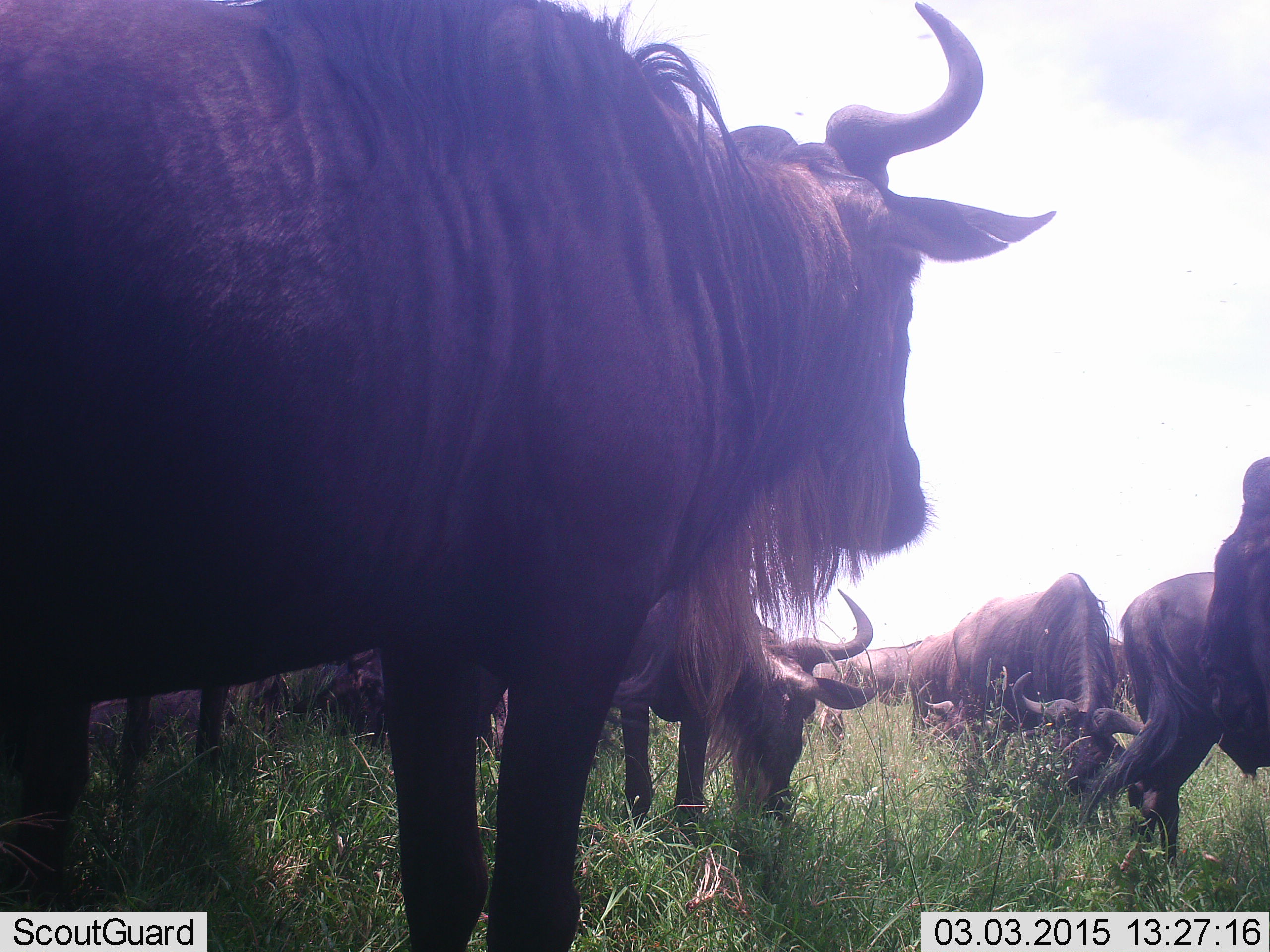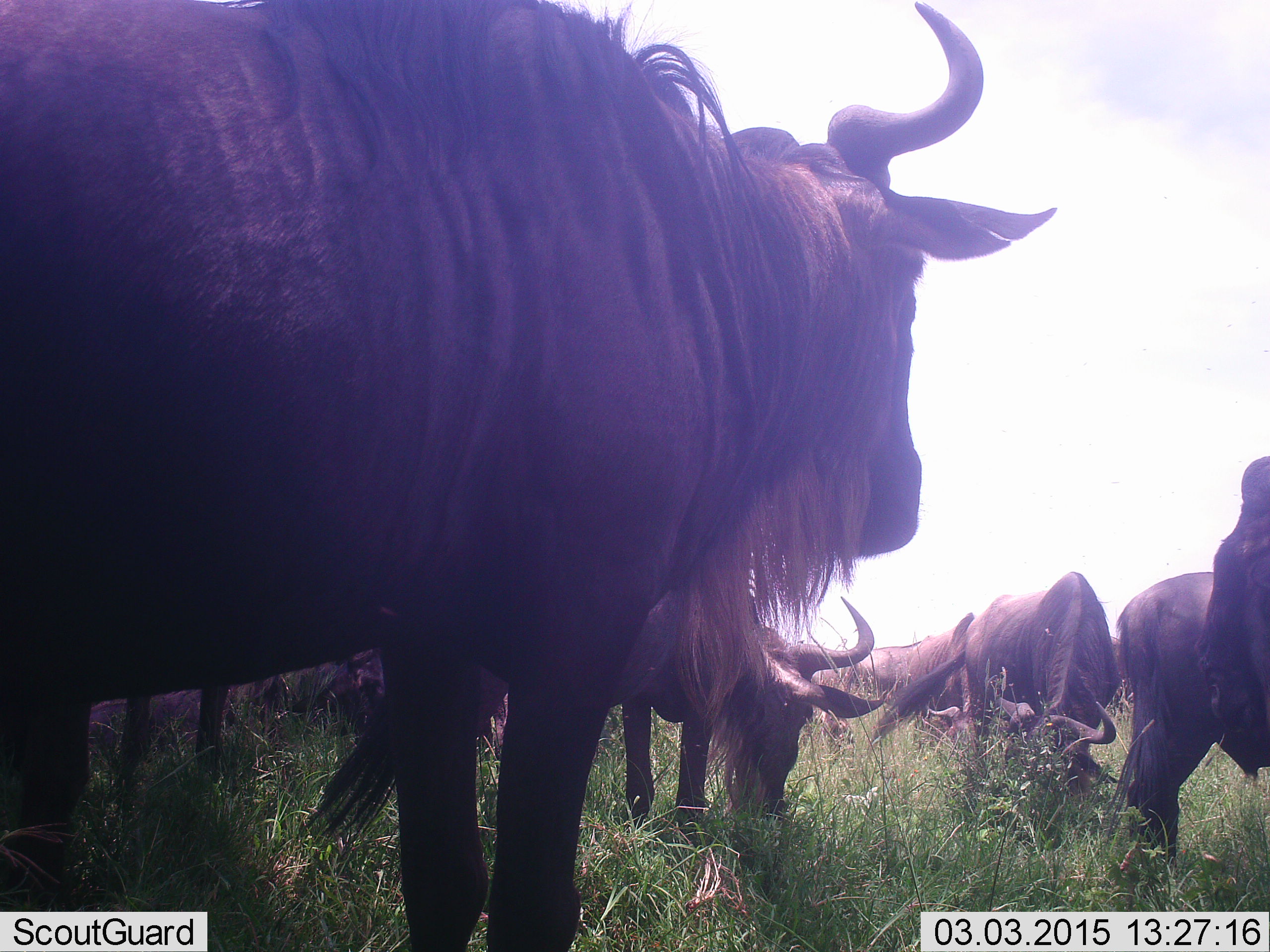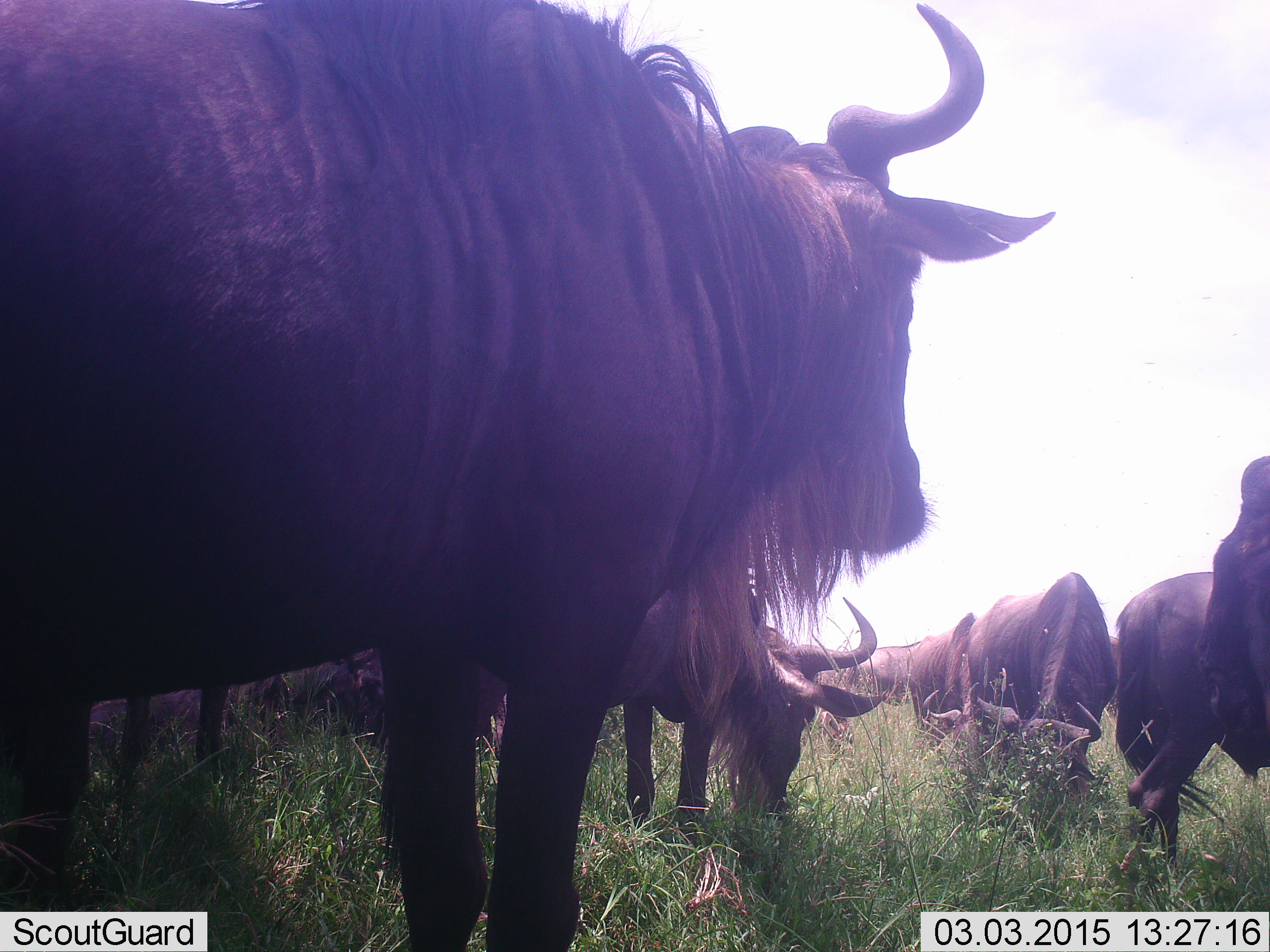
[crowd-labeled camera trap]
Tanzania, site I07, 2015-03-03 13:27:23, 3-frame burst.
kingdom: Animalia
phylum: Chordata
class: Mammalia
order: Artiodactyla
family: Bovidae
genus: Connochaetes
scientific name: Connochaetes taurinus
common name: blue wildebeest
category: wildebeest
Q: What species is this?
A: Wildebeest (blue wildebeest) (Connochaetes taurinus).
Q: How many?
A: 8.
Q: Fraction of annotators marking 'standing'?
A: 90%.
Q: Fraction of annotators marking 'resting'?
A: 20%.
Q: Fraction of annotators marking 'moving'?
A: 0%.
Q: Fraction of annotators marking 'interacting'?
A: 0%.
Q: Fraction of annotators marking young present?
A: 0%.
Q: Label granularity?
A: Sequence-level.